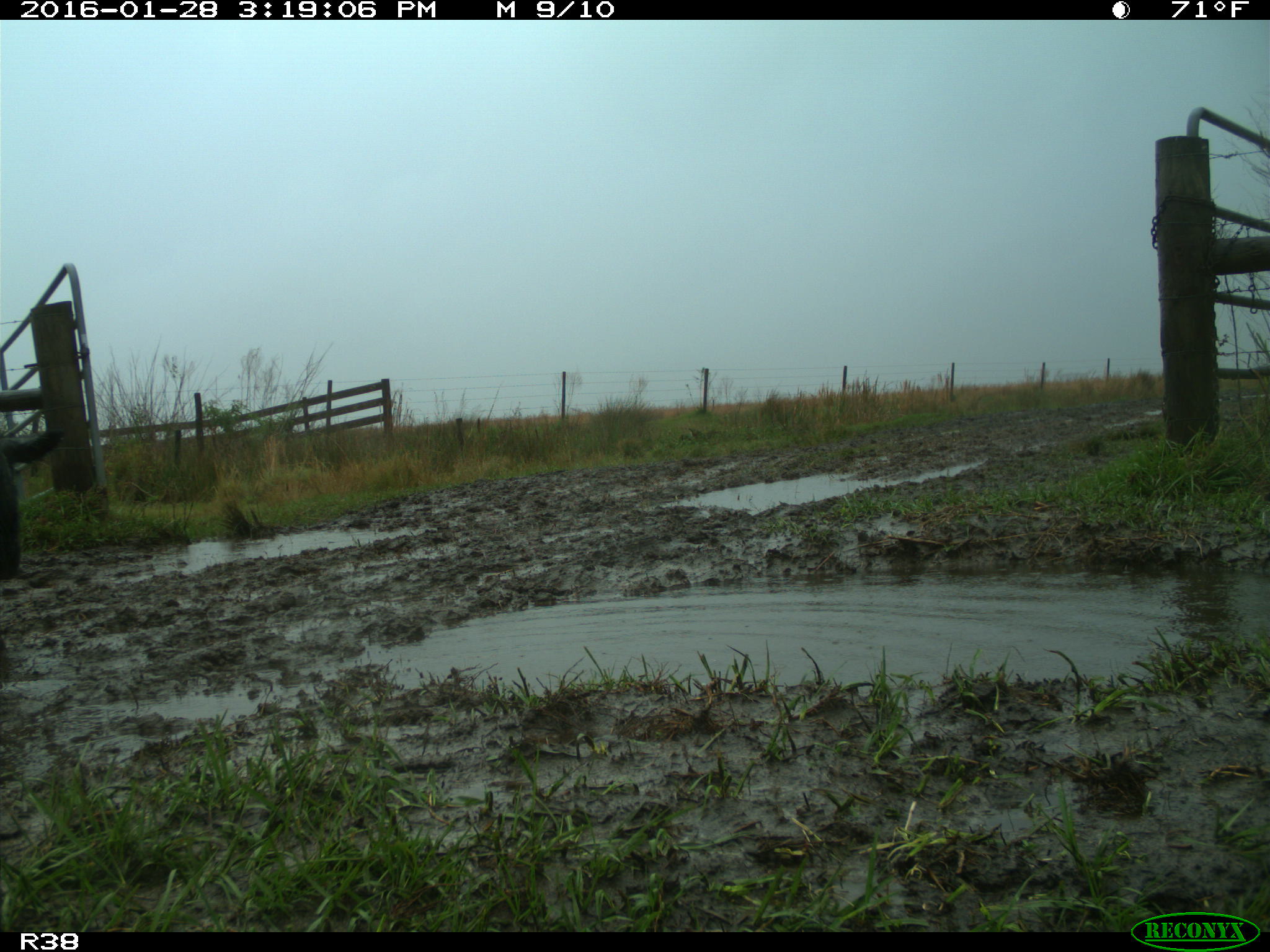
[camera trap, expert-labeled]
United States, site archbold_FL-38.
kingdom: Animalia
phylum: Chordata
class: Mammalia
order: Artiodactyla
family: Suidae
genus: Sus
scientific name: Sus scrofa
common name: wild boar